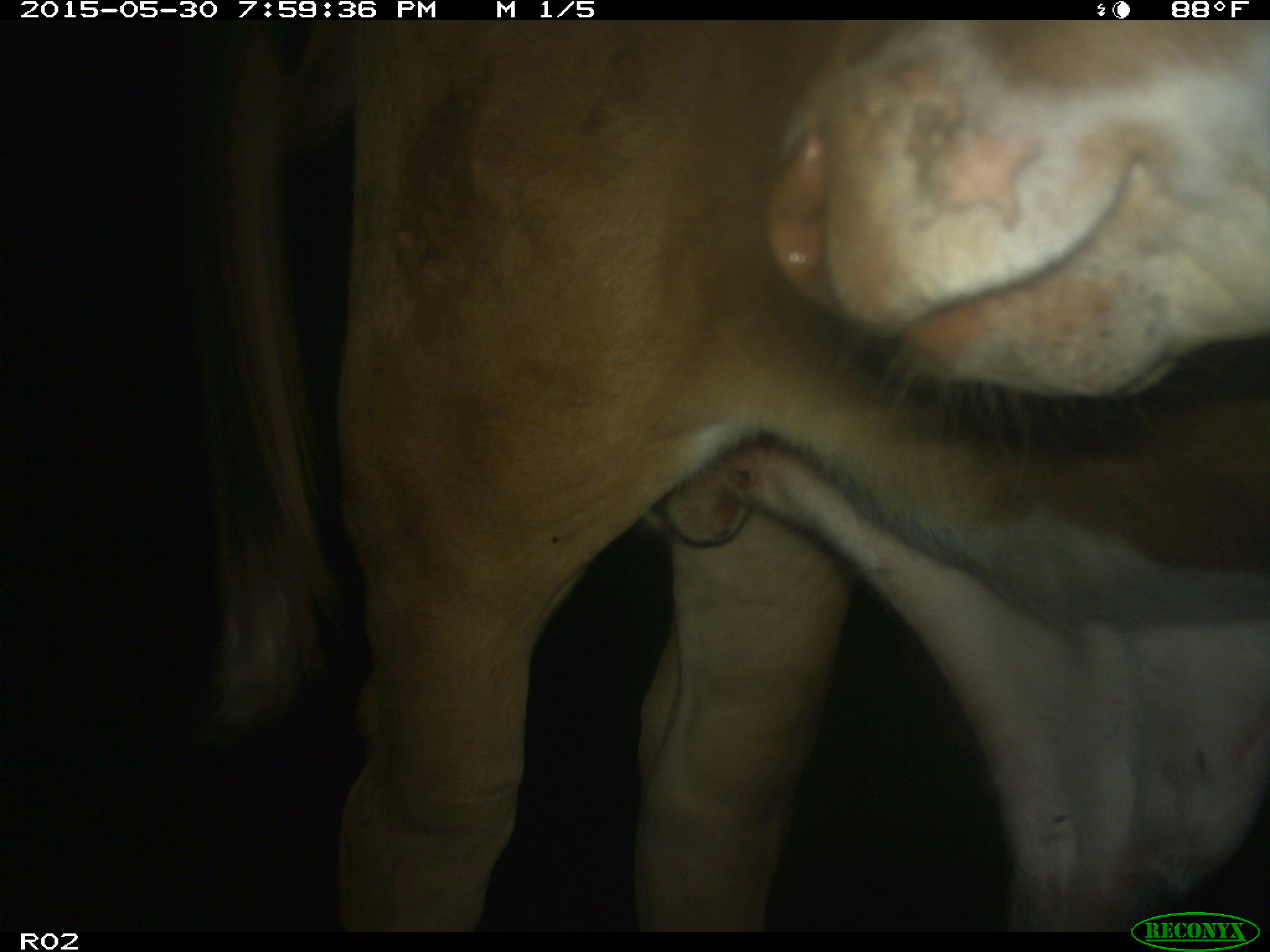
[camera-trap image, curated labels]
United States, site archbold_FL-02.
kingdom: Animalia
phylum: Chordata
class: Mammalia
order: Artiodactyla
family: Bovidae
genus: Bos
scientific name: Bos taurus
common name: domestic cow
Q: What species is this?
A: Bos taurus (domestic cow).